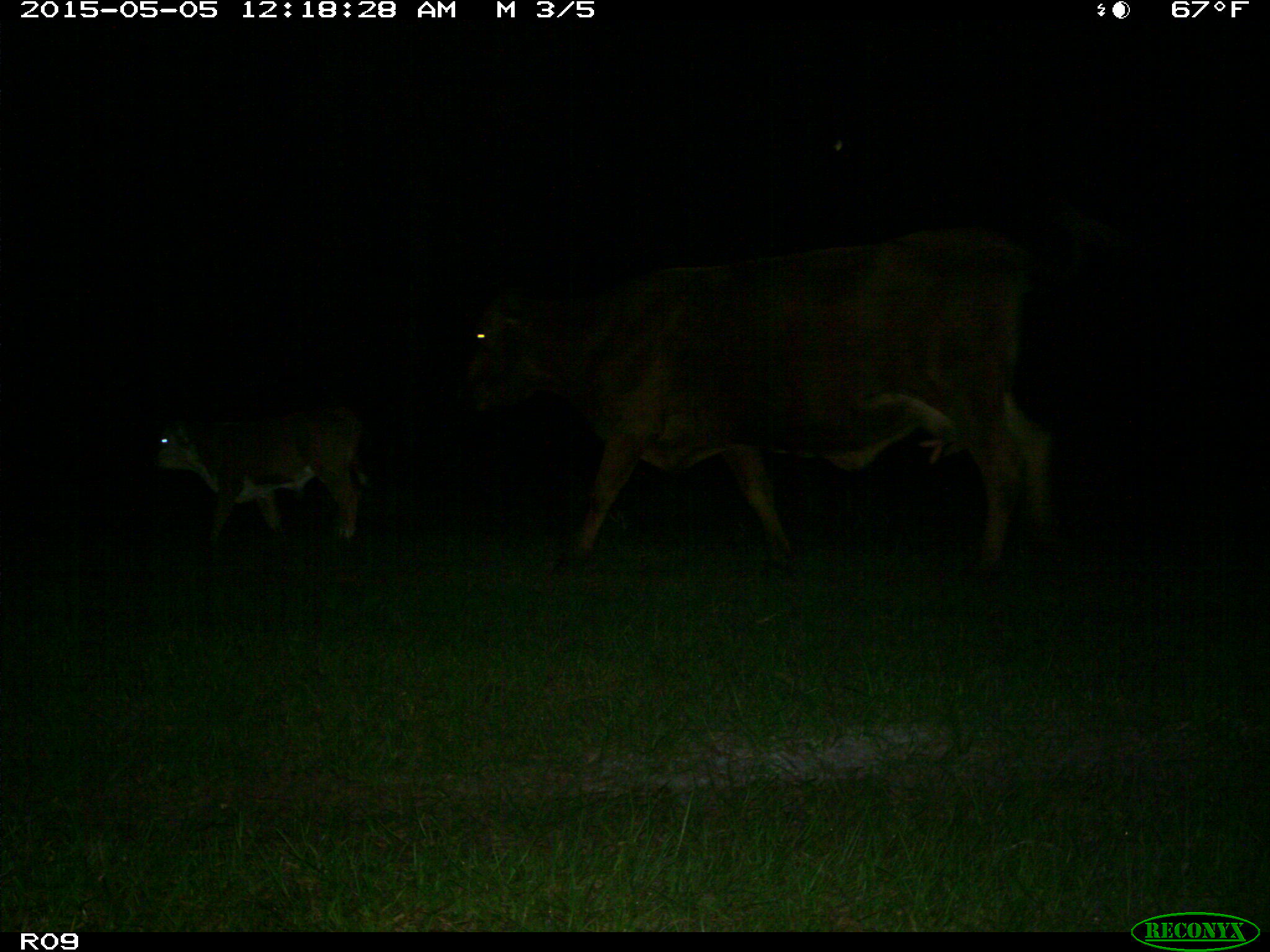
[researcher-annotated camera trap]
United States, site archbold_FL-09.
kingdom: Animalia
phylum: Chordata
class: Mammalia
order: Artiodactyla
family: Bovidae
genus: Bos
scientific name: Bos taurus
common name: domestic cow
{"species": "Bos taurus (domestic cow)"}